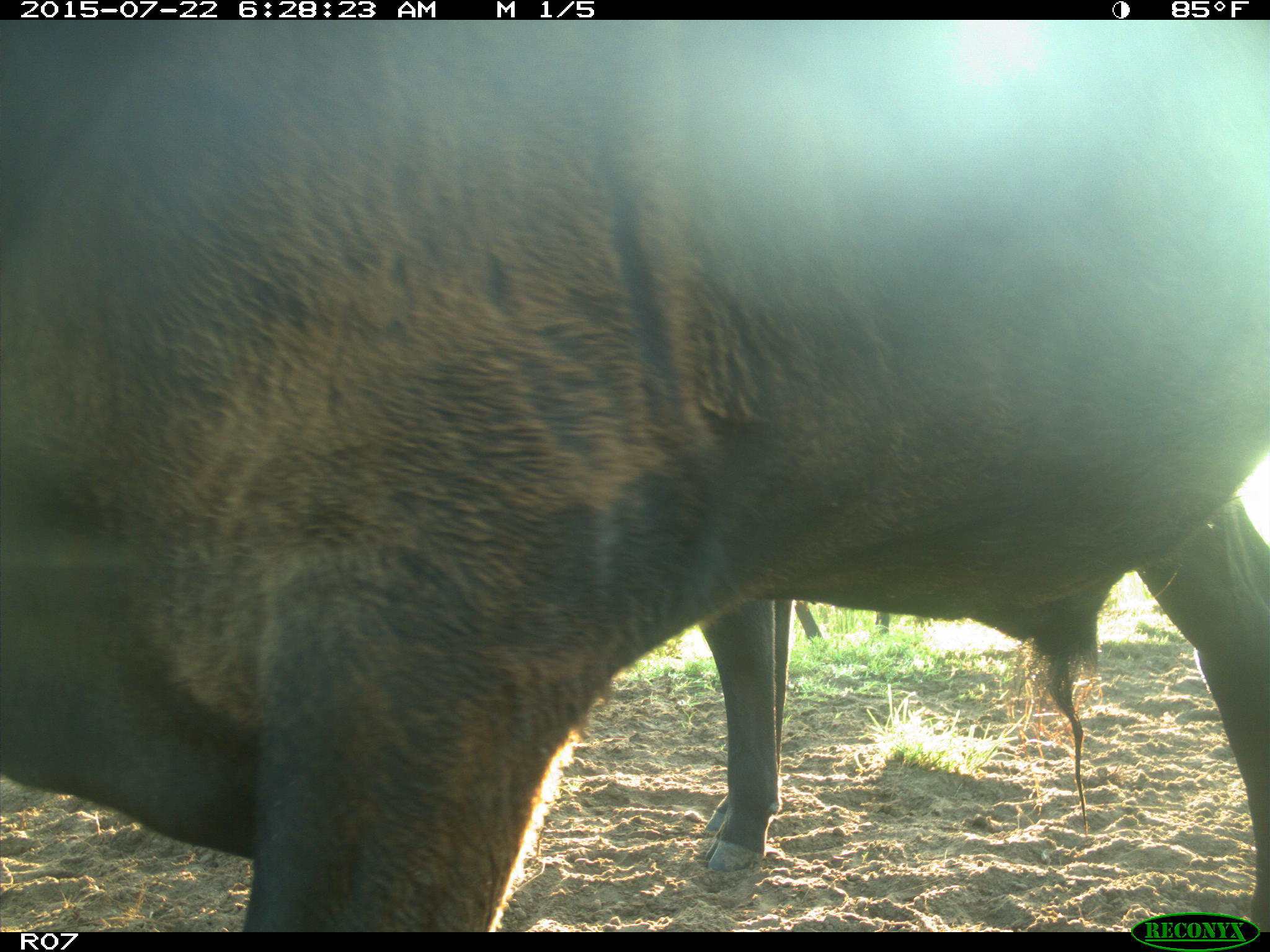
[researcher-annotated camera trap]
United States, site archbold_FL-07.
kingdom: Animalia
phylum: Chordata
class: Mammalia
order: Artiodactyla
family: Suidae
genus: Sus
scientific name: Sus scrofa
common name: wild boar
Sus scrofa (wild boar).